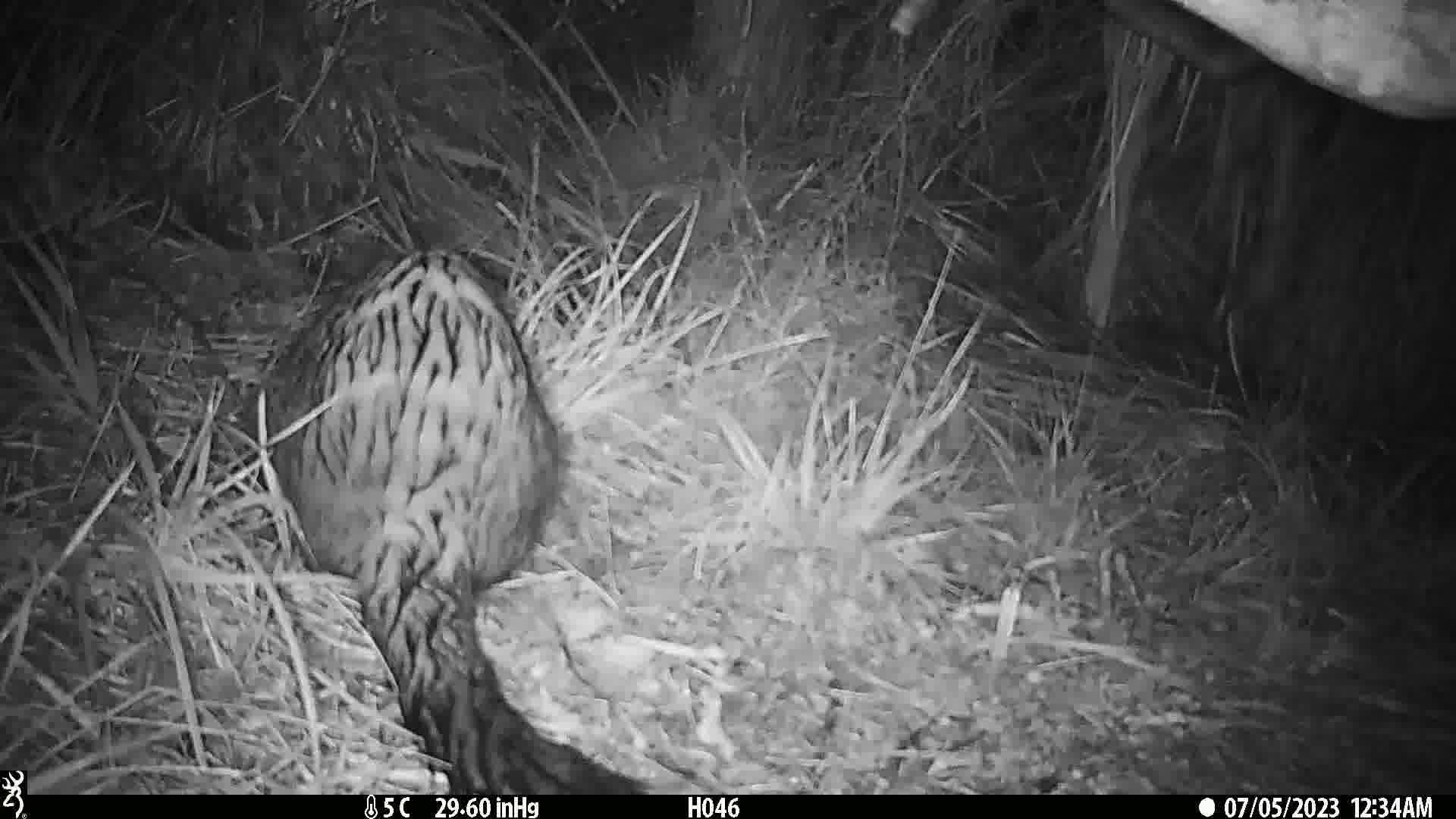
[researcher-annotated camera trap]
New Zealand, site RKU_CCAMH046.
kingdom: Animalia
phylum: Chordata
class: Mammalia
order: Diprotodontia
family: Phalangeridae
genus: Trichosurus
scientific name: Trichosurus vulpecula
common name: common brushtail possum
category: possum